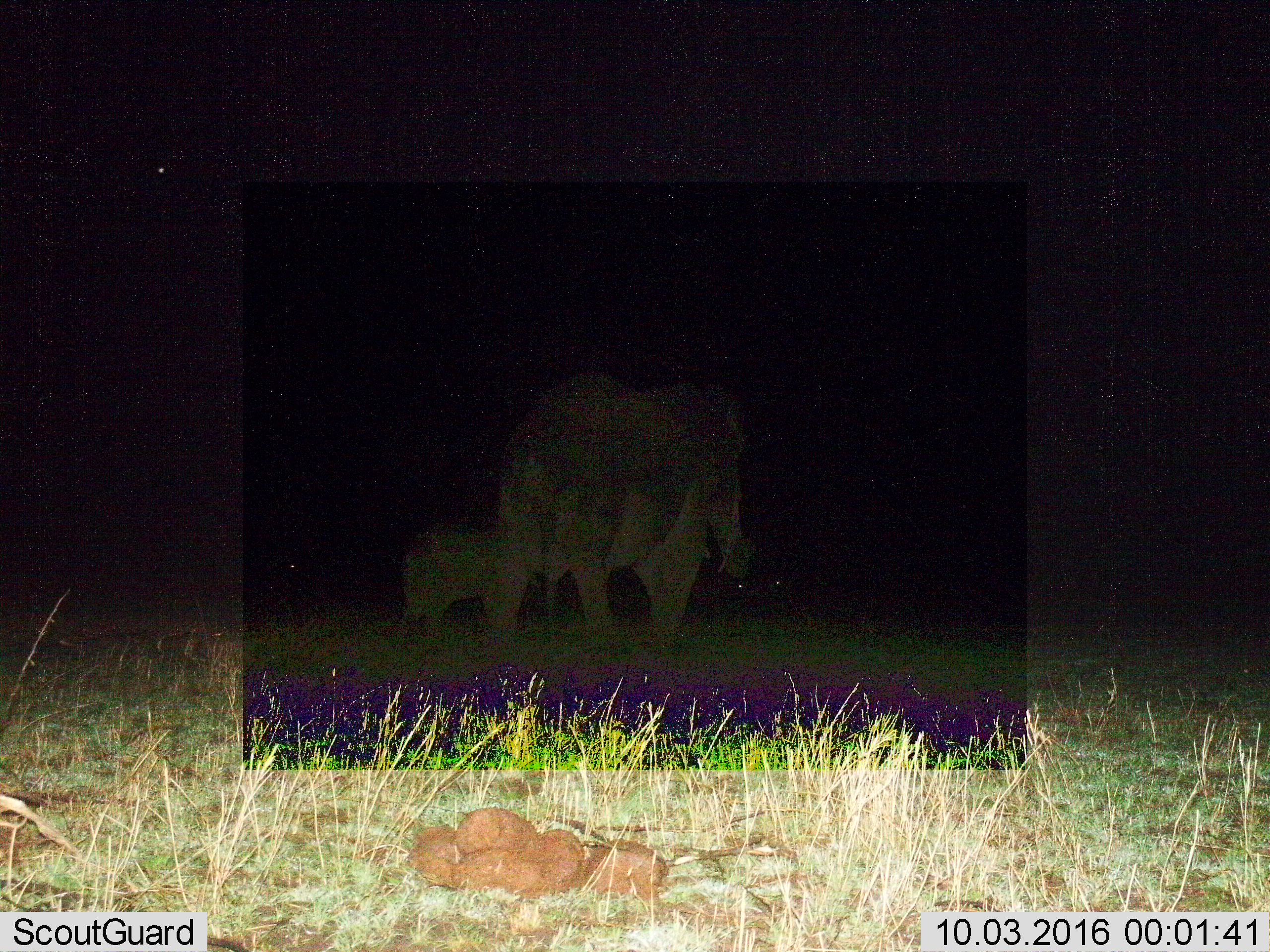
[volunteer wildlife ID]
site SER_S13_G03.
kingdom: Animalia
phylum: Chordata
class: Mammalia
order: Proboscidea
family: Elephantidae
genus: Loxodonta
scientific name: Loxodonta africana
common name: african bush elephant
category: elephant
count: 2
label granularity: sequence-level